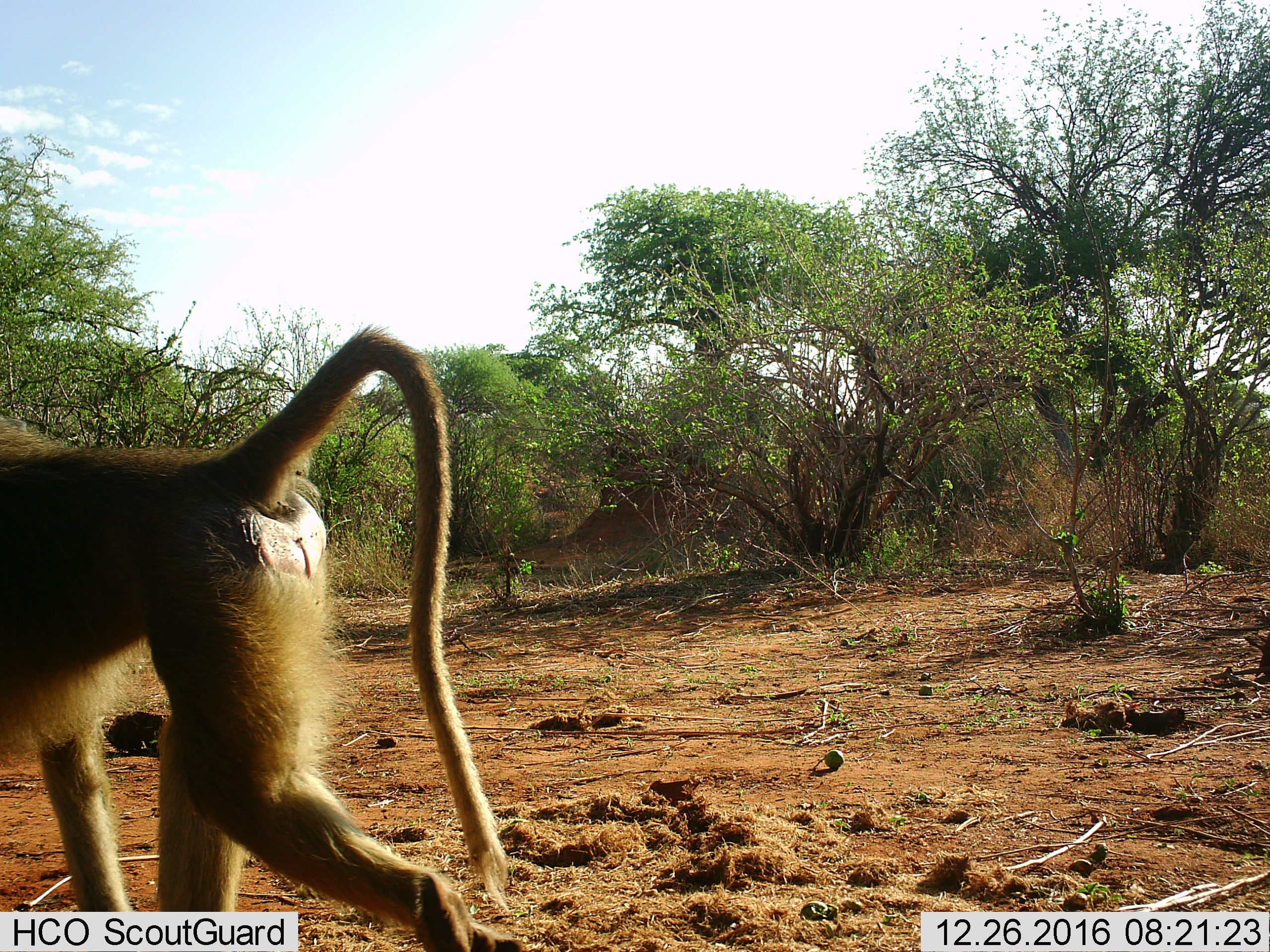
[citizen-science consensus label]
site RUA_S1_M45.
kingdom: Animalia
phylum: Chordata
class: Mammalia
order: Primates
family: Cercopithecidae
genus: Papio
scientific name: Papio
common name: baboon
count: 1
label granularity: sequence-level